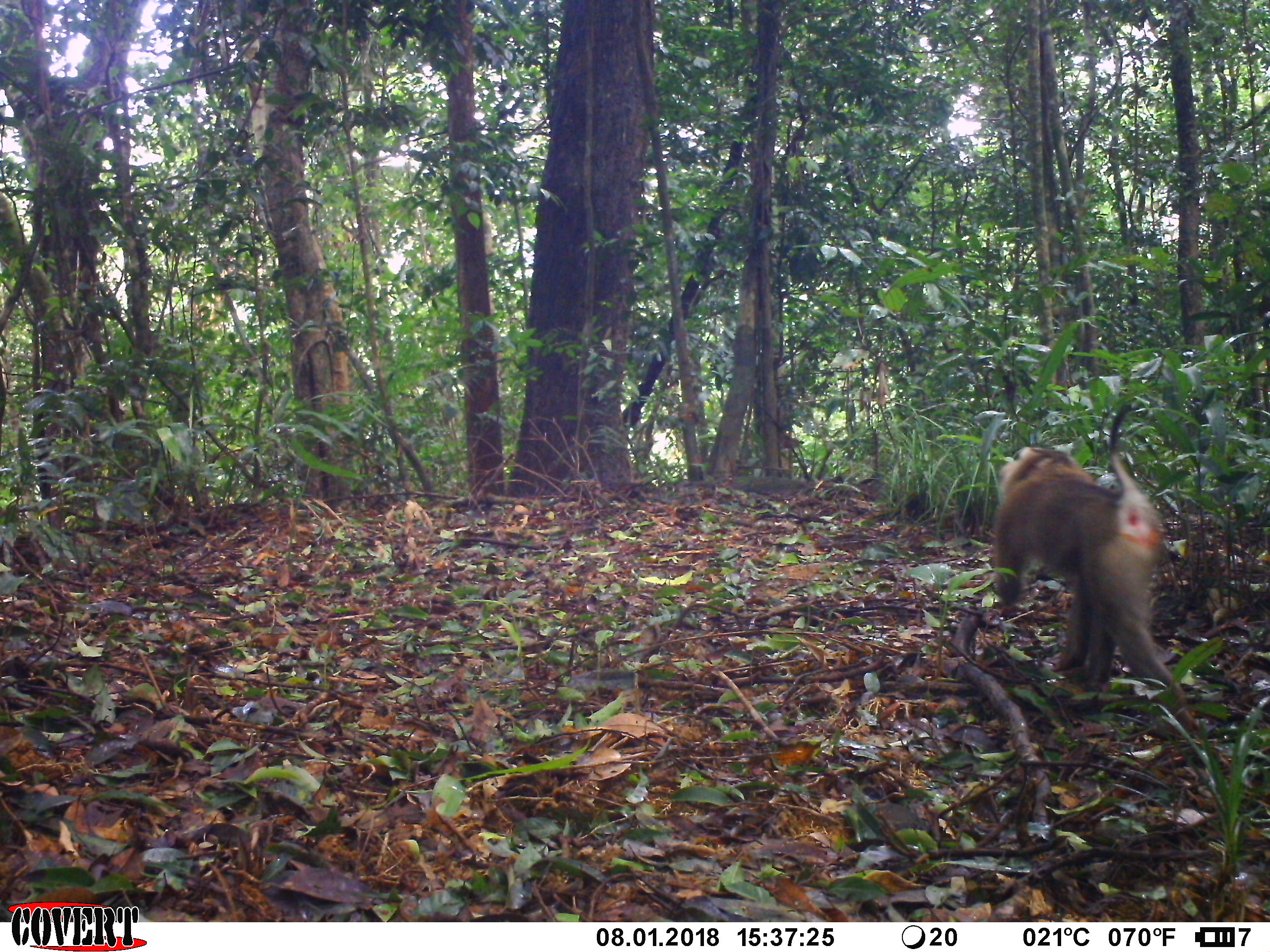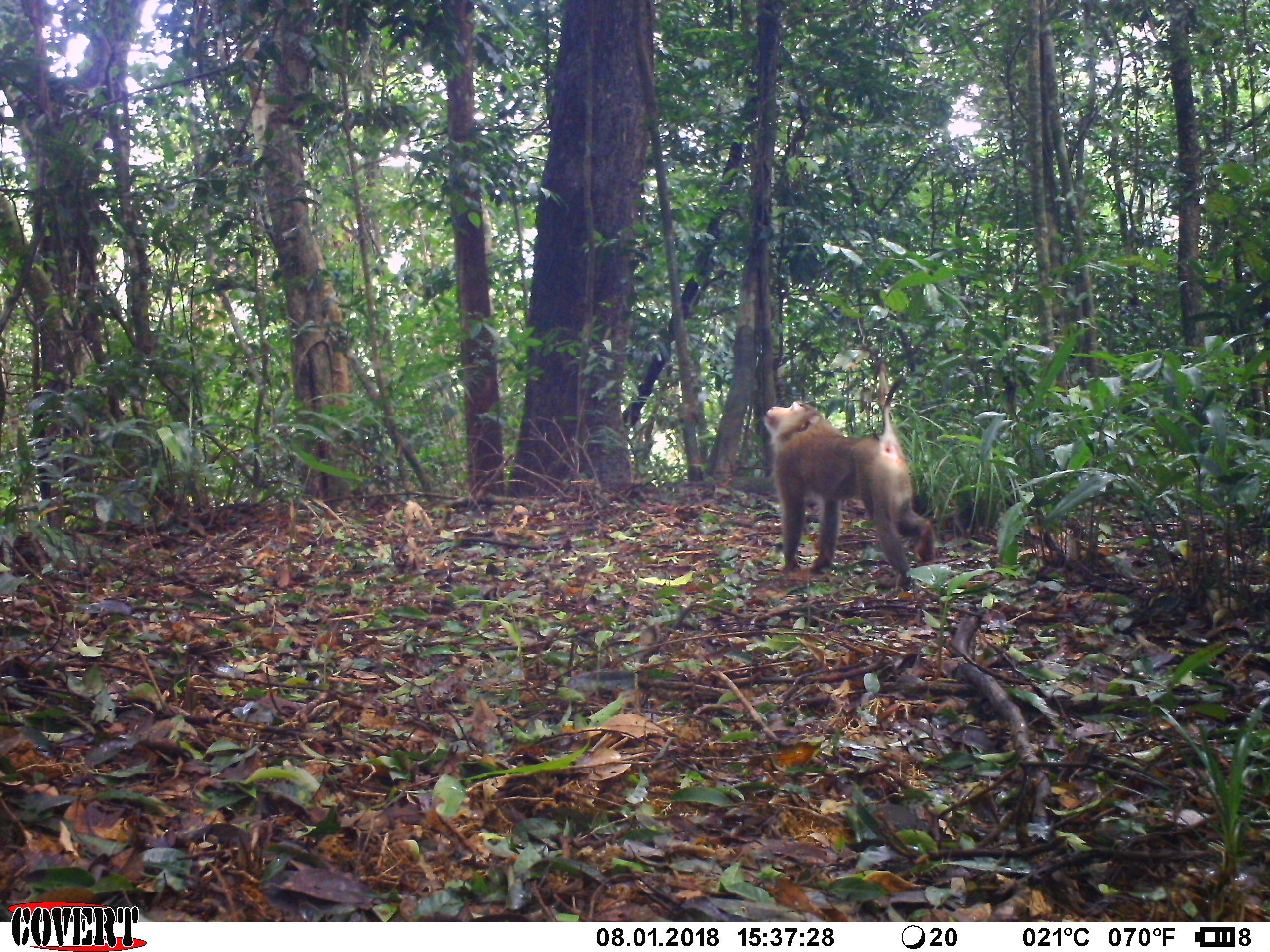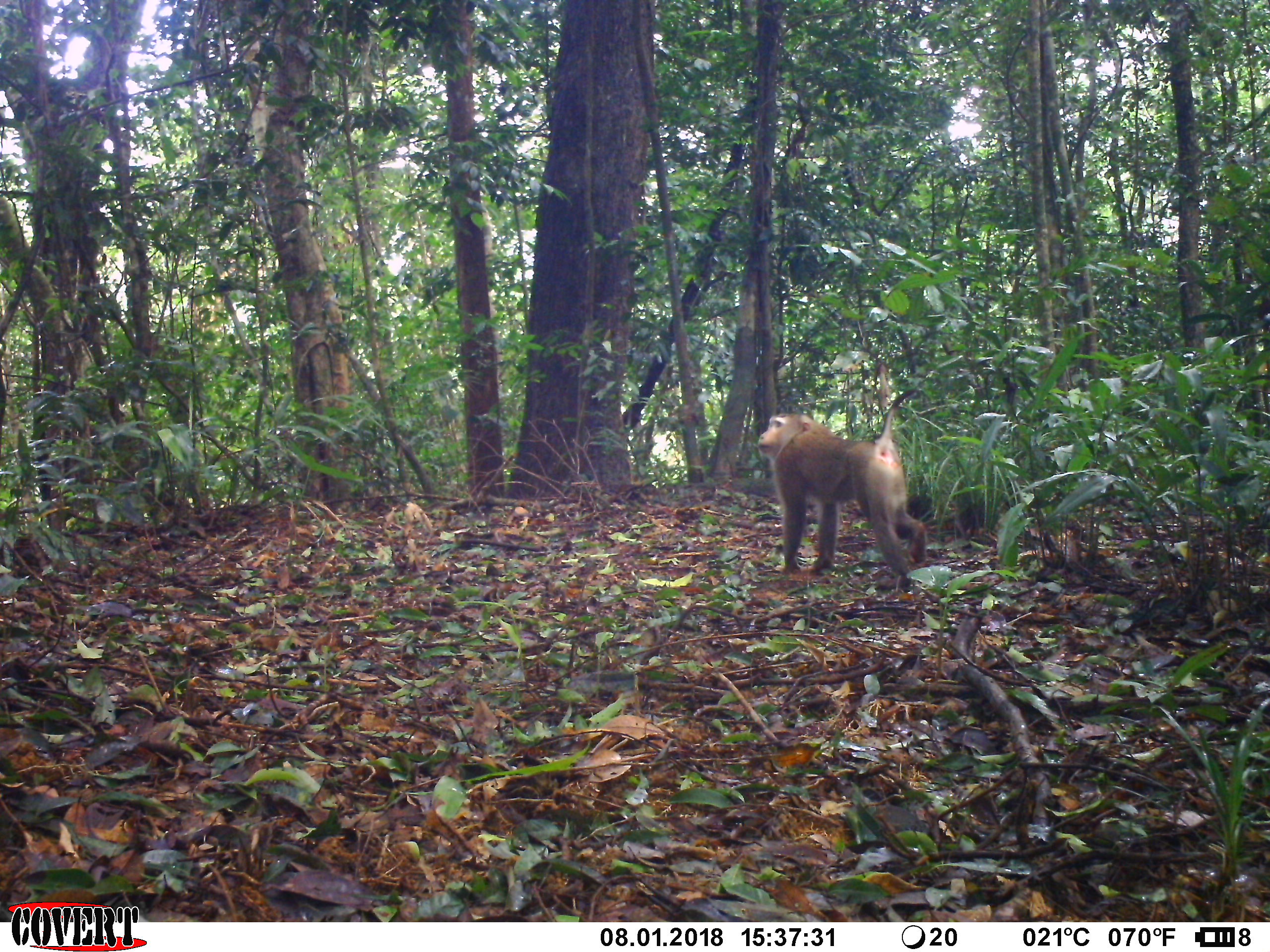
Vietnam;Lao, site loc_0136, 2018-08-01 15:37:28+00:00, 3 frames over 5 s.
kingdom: Animalia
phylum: Chordata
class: Mammalia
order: Primates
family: Cercopithecidae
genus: Macaca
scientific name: Macaca nemestrina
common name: pig-tailed macaque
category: pig tailed macaque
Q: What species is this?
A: Pig tailed macaque (pig-tailed macaque) (Macaca nemestrina).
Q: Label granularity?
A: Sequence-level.